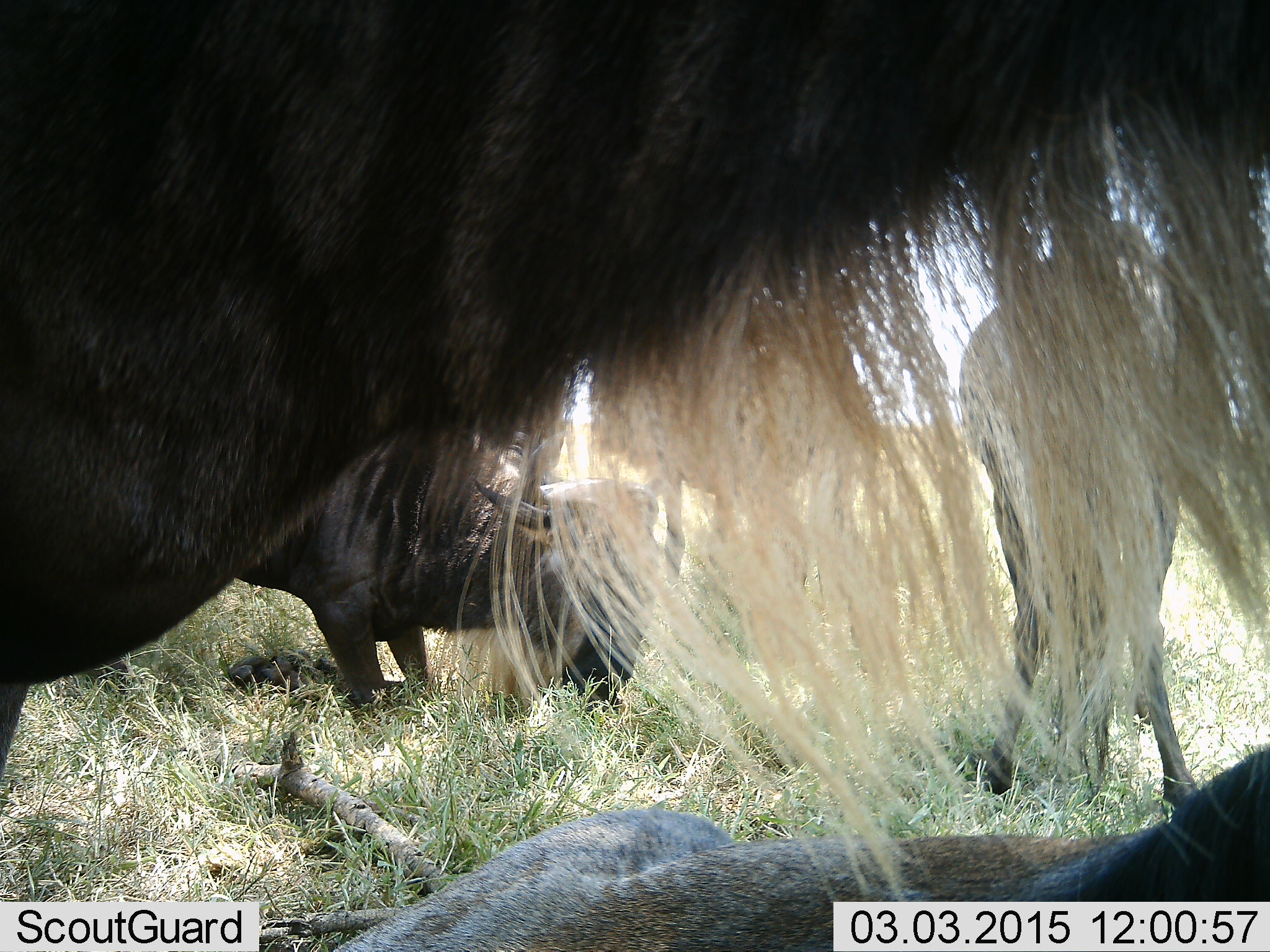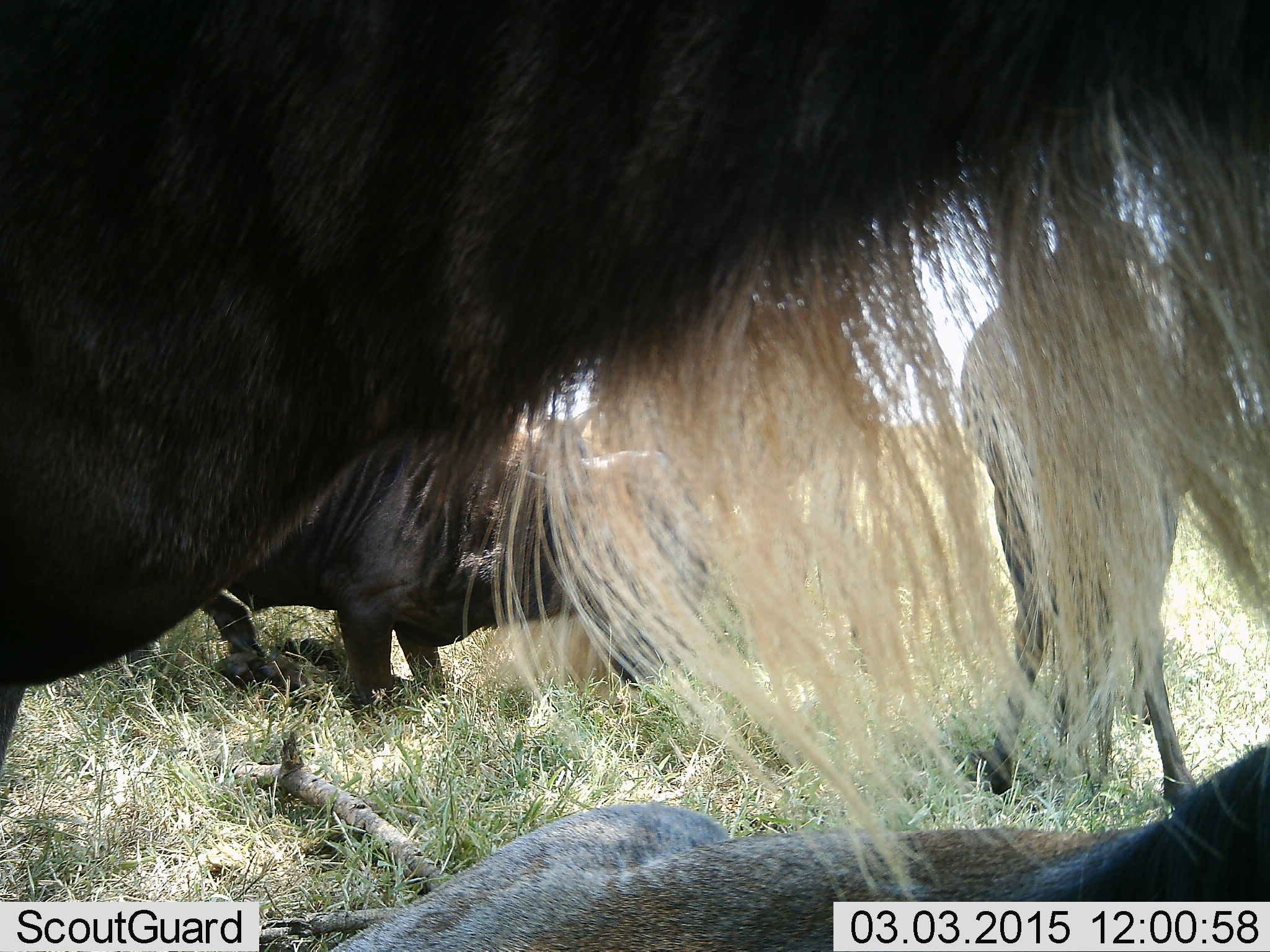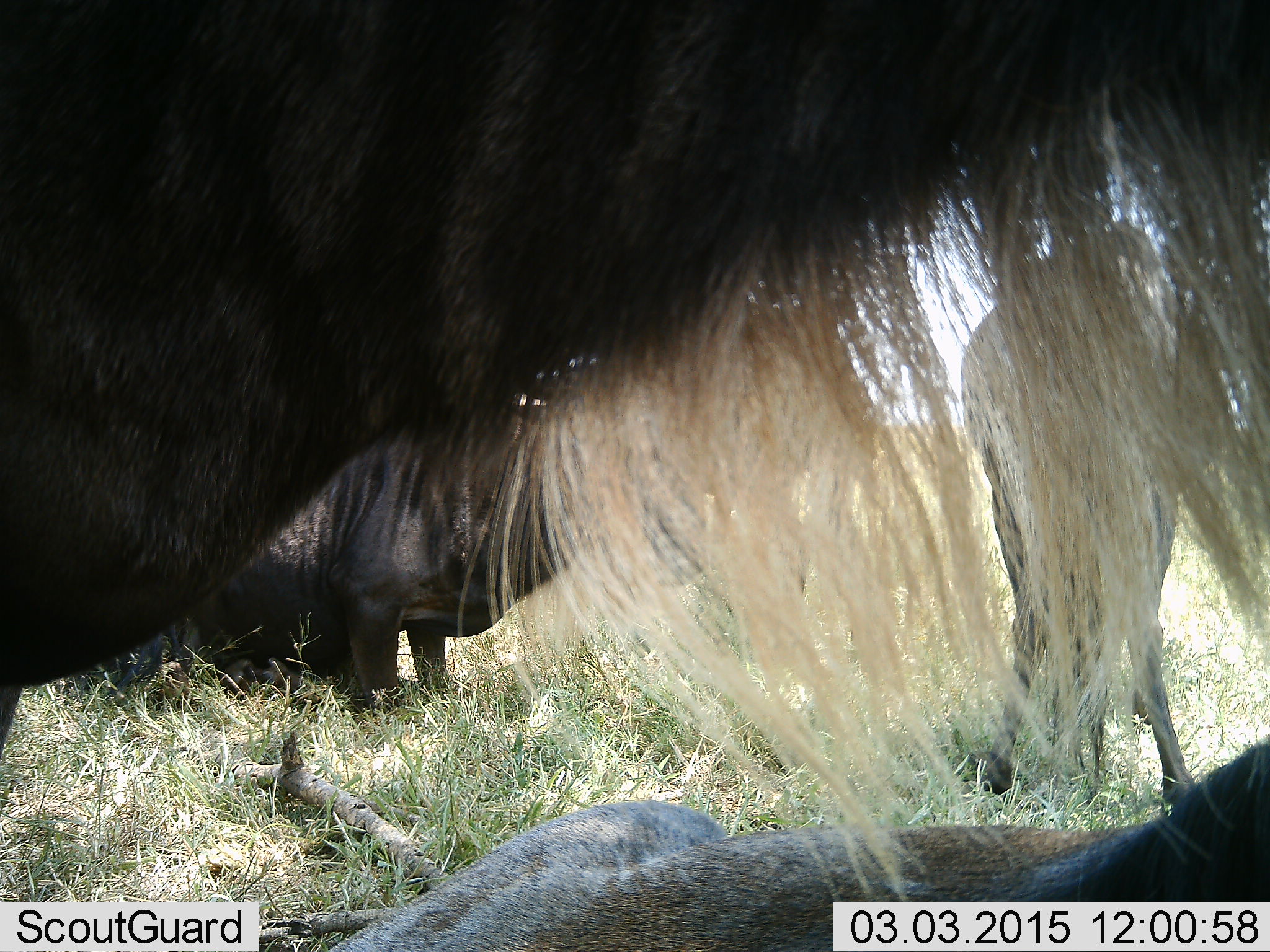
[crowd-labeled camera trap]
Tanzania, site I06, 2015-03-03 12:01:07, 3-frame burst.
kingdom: Animalia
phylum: Chordata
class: Mammalia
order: Artiodactyla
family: Bovidae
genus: Connochaetes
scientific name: Connochaetes taurinus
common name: blue wildebeest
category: wildebeest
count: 4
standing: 70%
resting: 80%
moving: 30%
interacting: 0%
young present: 0%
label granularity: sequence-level